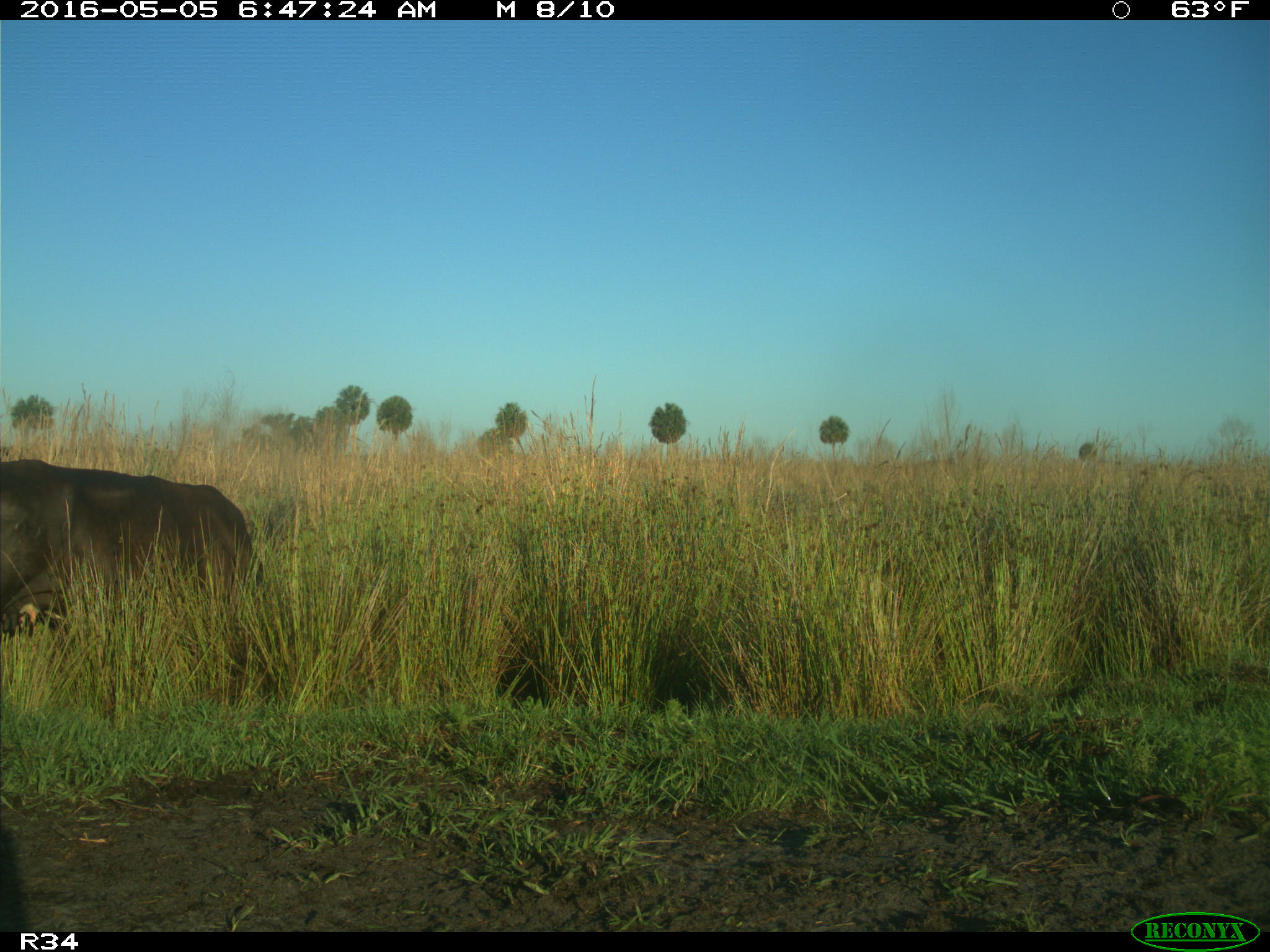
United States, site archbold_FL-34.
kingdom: Animalia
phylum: Chordata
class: Mammalia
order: Artiodactyla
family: Bovidae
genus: Bos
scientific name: Bos taurus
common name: domestic cow